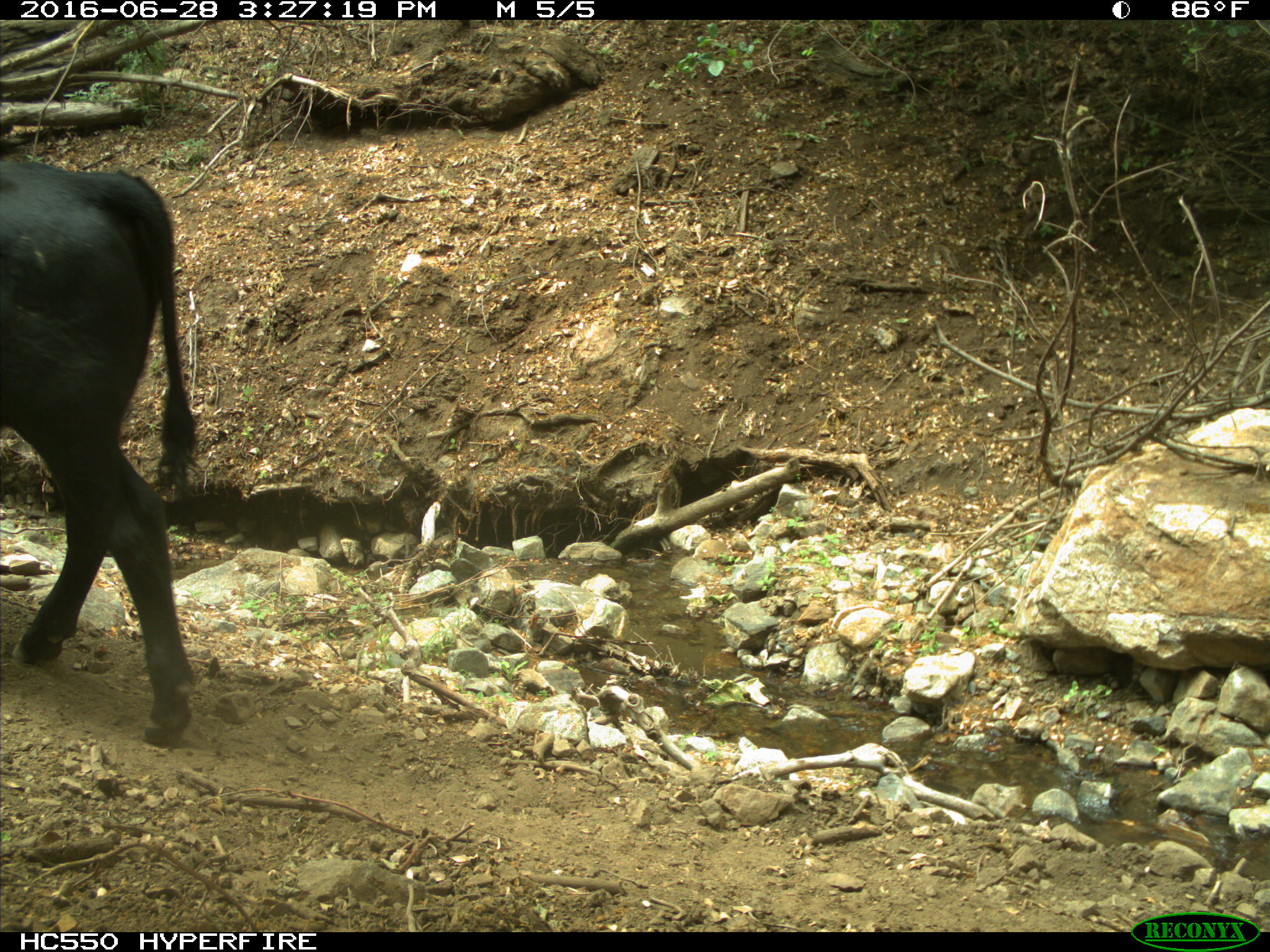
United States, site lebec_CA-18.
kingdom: Animalia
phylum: Chordata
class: Mammalia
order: Artiodactyla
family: Bovidae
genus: Bos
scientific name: Bos taurus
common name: domestic cow